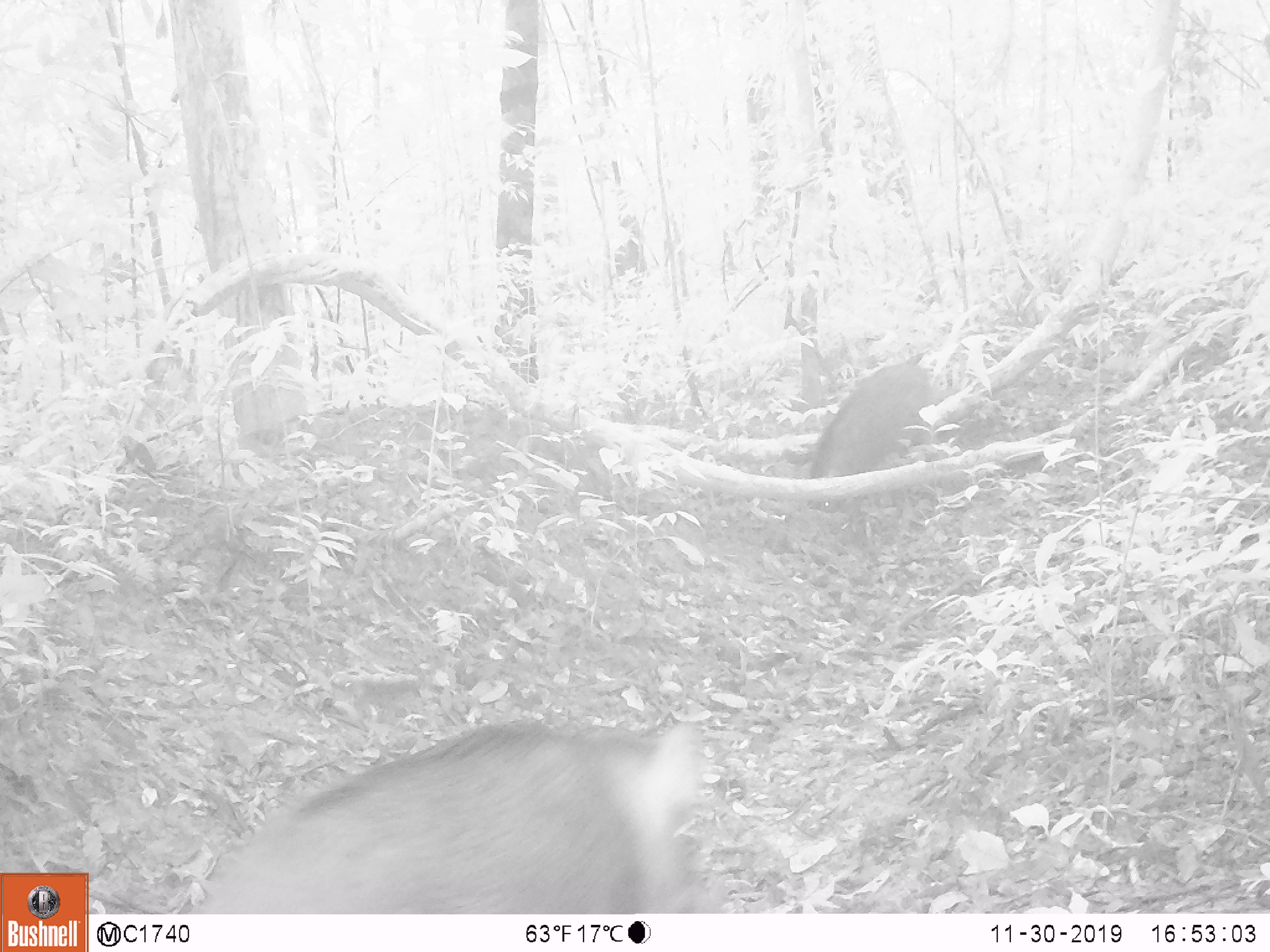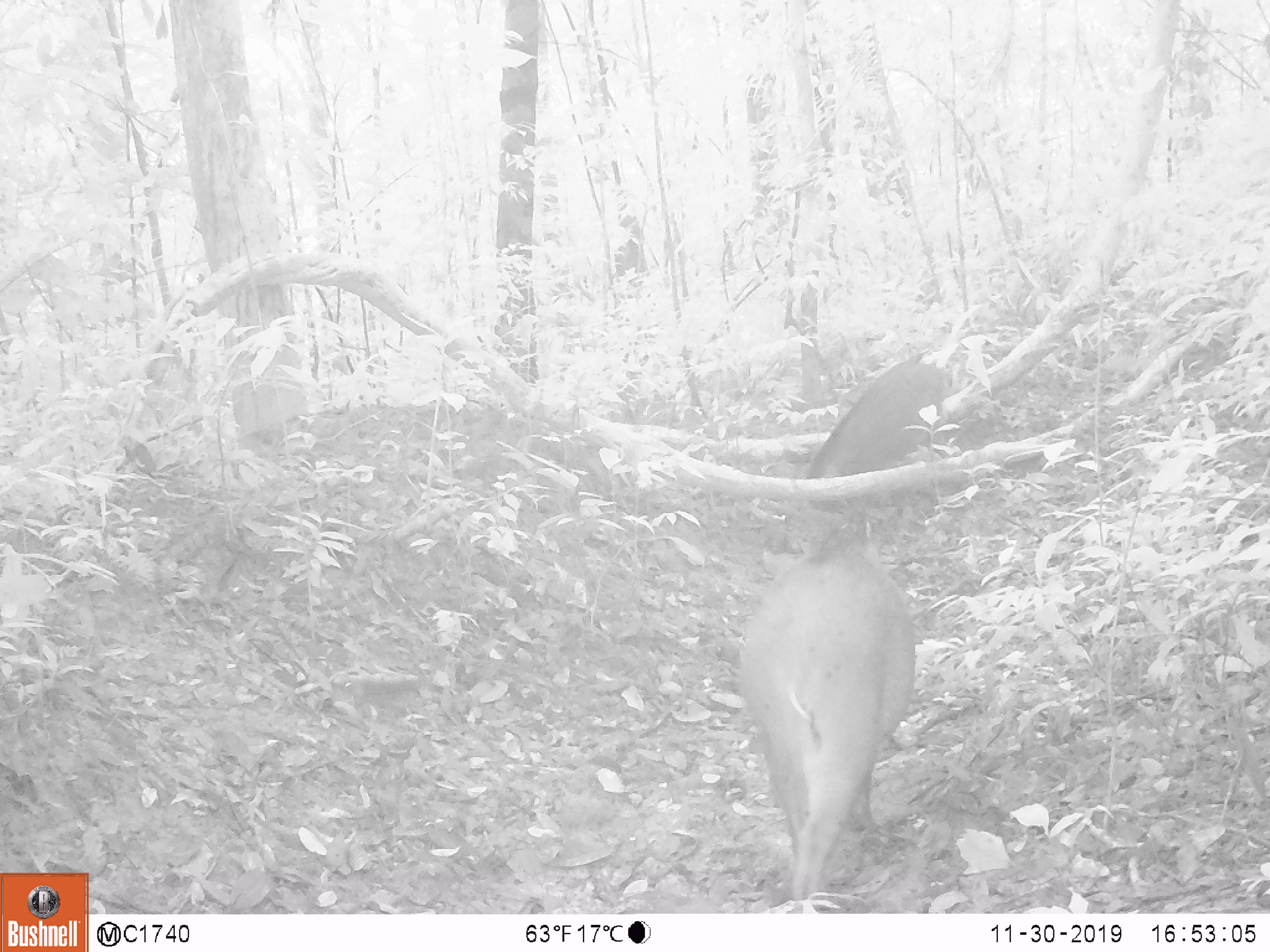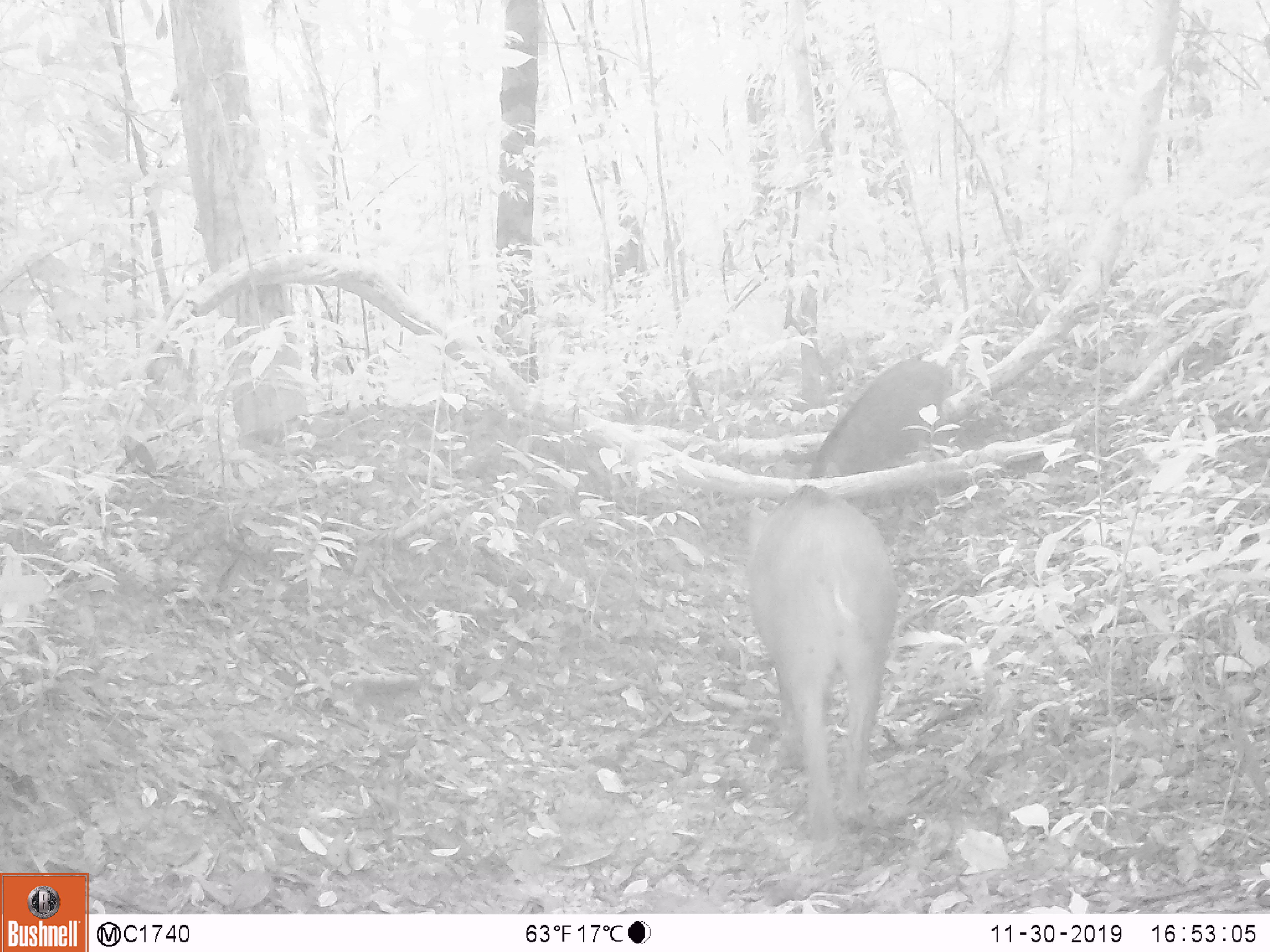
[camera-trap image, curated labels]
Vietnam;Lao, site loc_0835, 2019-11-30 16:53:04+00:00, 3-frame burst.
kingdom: Animalia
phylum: Chordata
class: Mammalia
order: Artiodactyla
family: Suidae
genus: Sus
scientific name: Sus scrofa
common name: eurasian wild pig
Eurasian wild pig (Sus scrofa). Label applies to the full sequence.